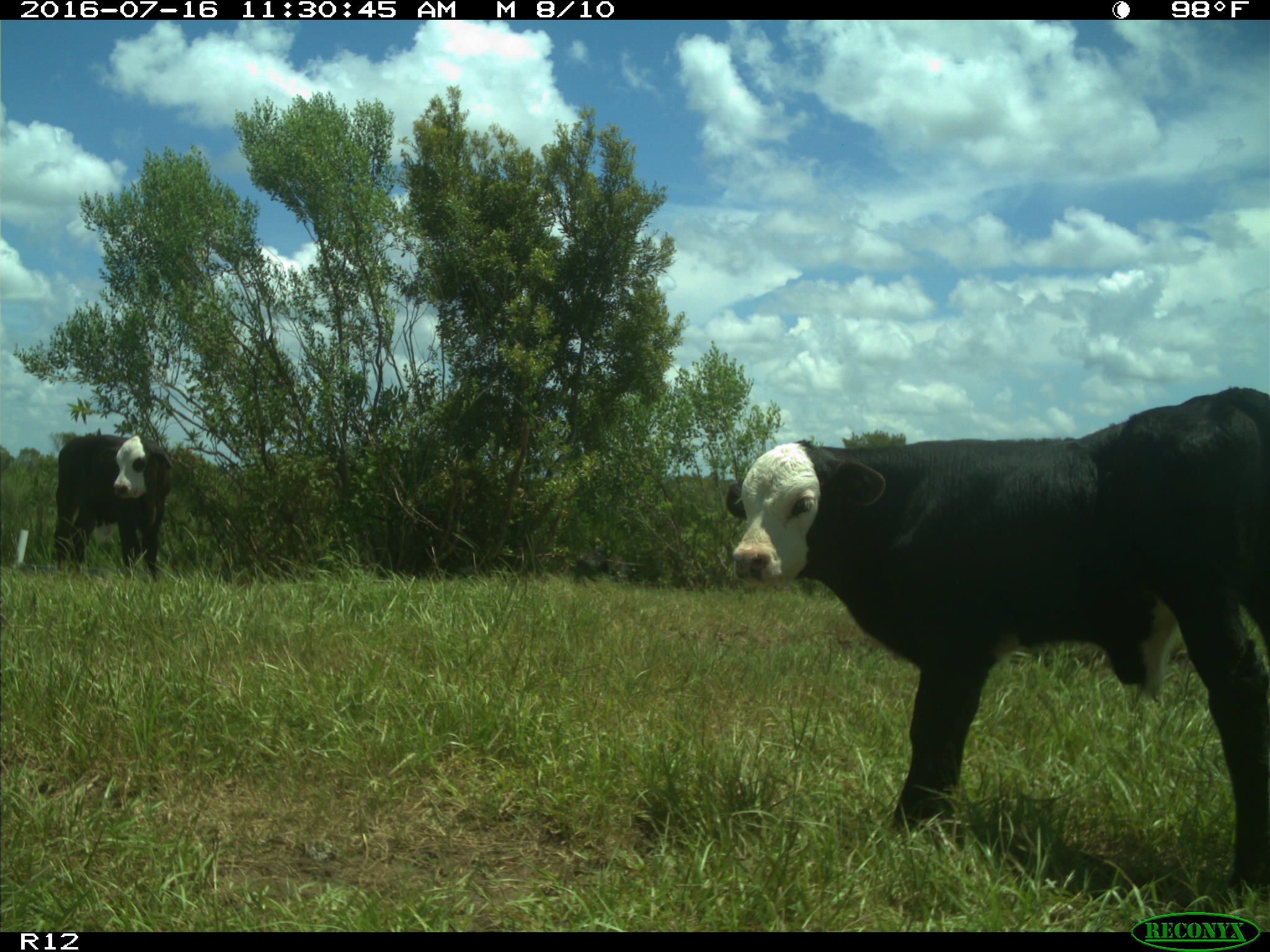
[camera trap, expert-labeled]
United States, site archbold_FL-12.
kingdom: Animalia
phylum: Chordata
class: Mammalia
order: Artiodactyla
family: Bovidae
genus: Bos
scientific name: Bos taurus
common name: domestic cow